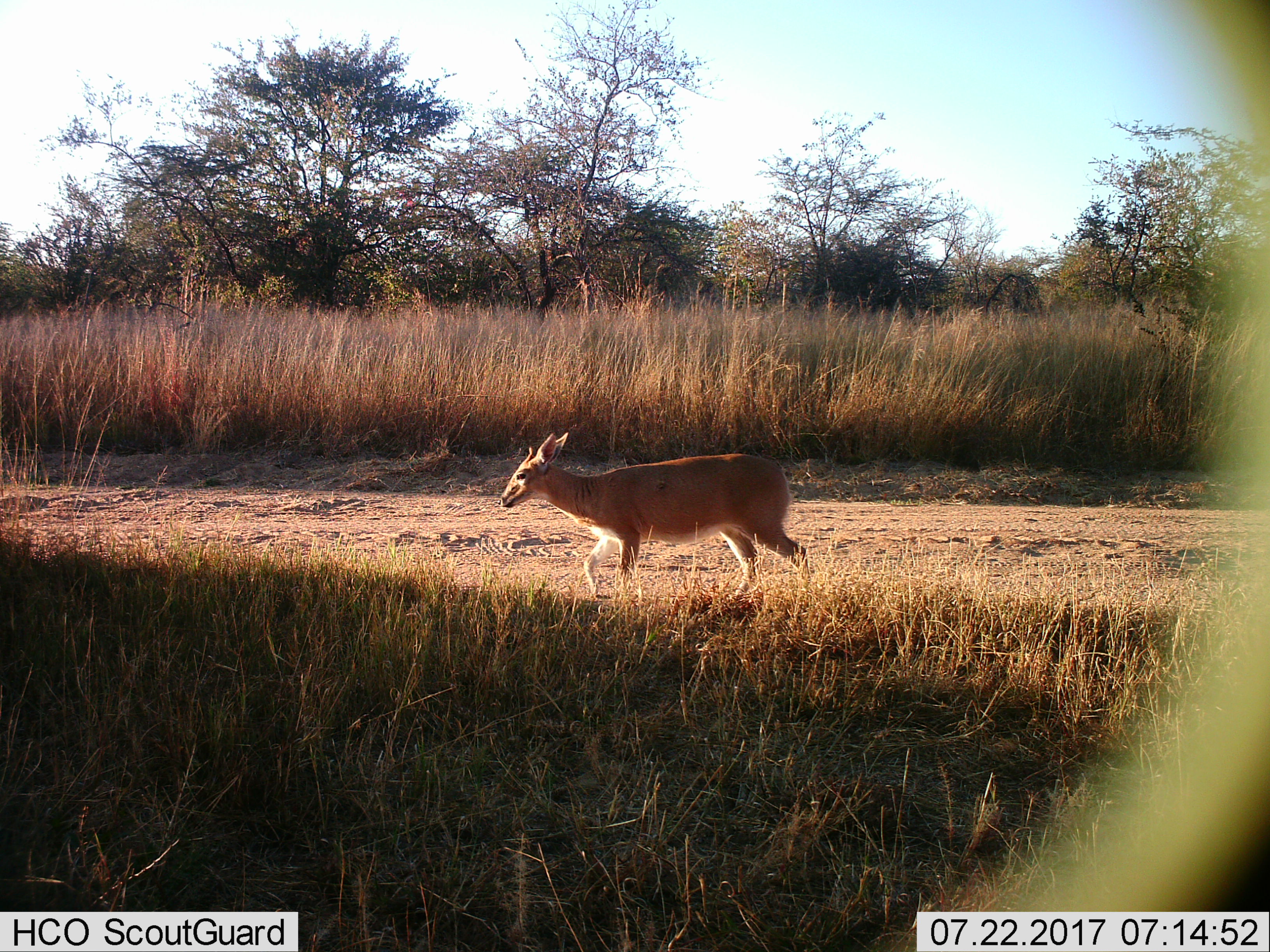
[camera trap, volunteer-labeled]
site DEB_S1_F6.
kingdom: Animalia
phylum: Chordata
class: Mammalia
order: Artiodactyla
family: Bovidae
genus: Sylvicapra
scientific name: Sylvicapra grimmia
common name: common duiker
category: duikercommongrey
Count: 1.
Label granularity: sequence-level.